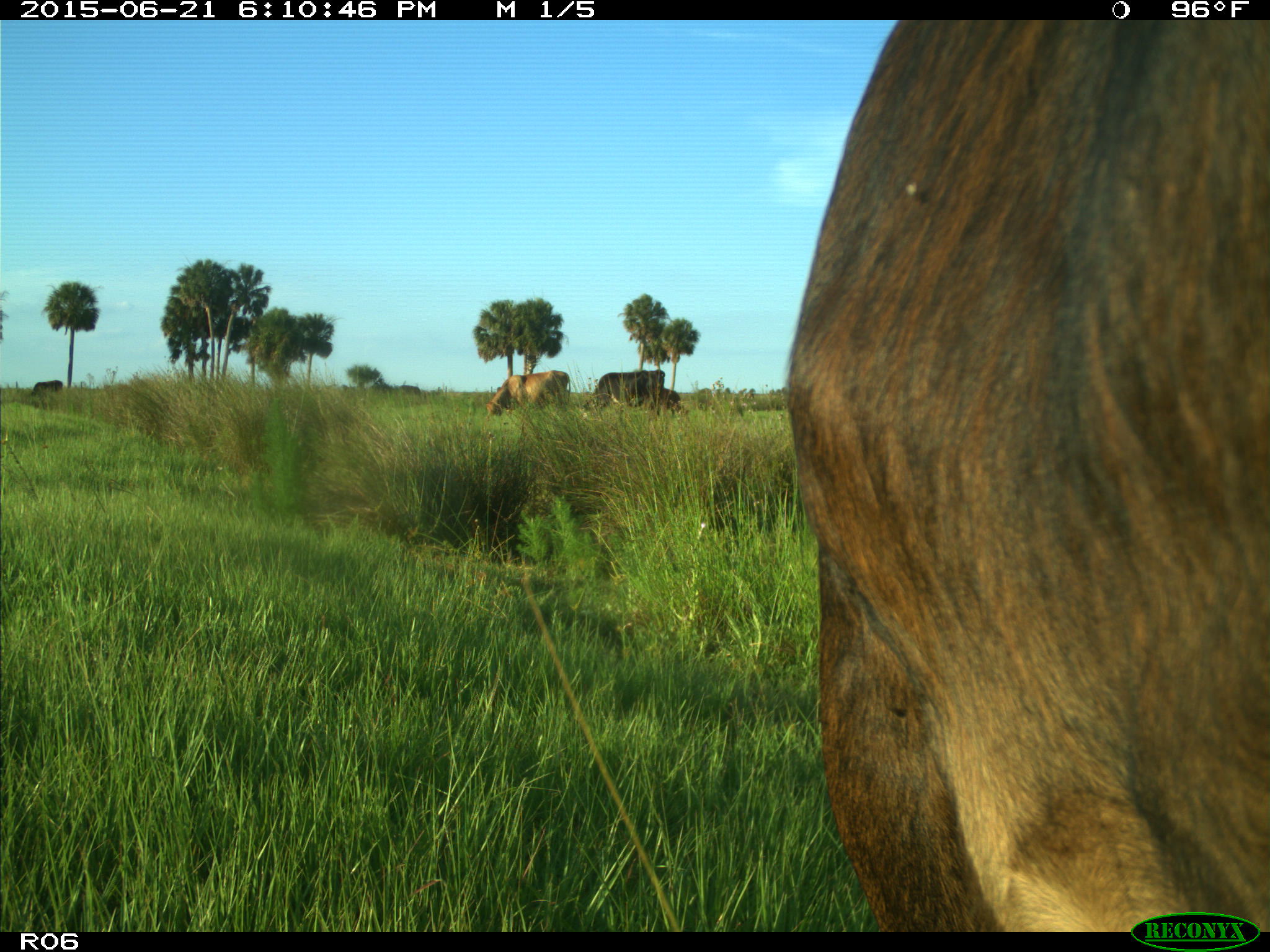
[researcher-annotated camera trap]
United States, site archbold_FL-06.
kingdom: Animalia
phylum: Chordata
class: Mammalia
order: Artiodactyla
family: Bovidae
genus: Bos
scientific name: Bos taurus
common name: domestic cow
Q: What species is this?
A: Bos taurus (domestic cow).